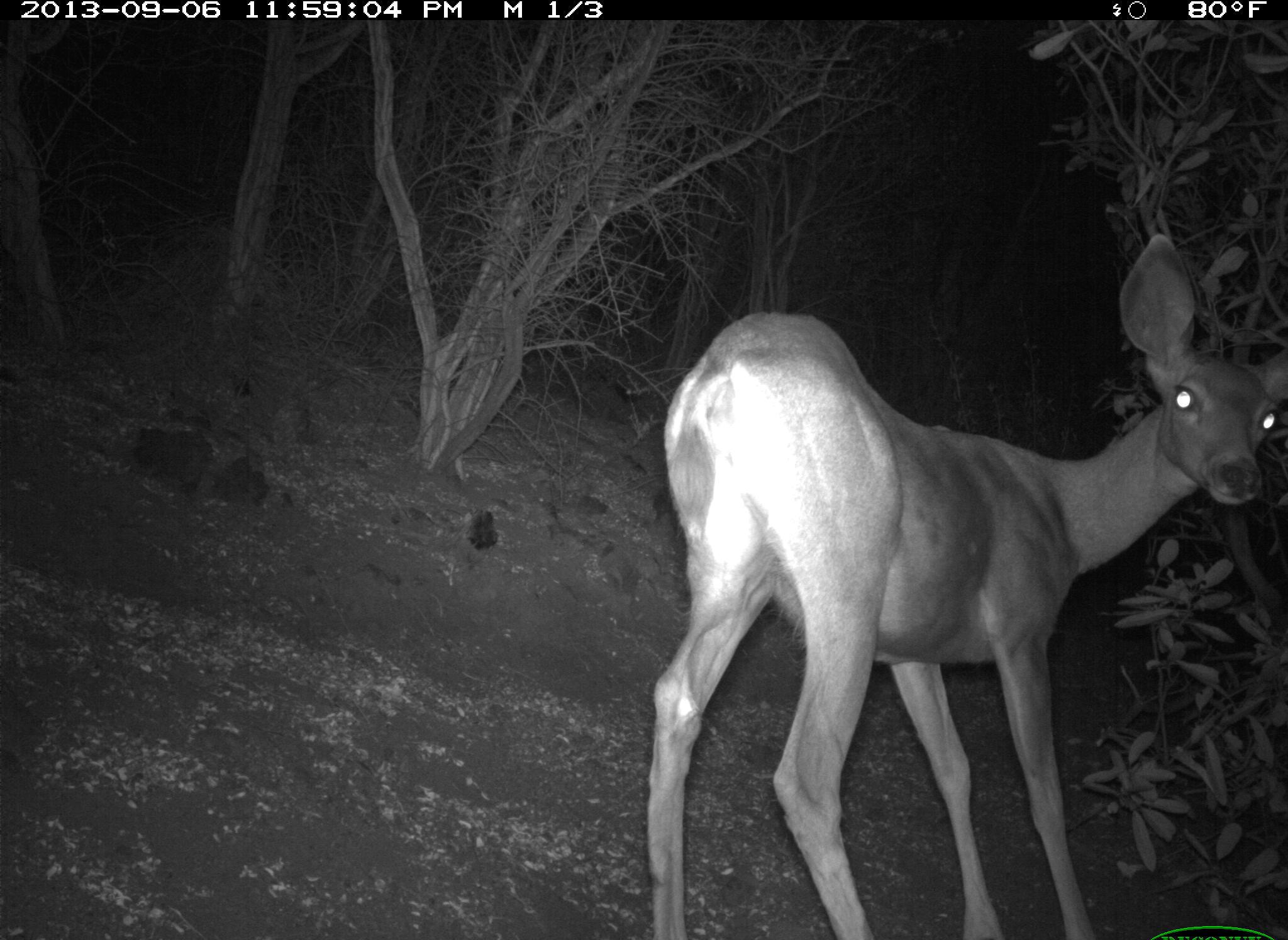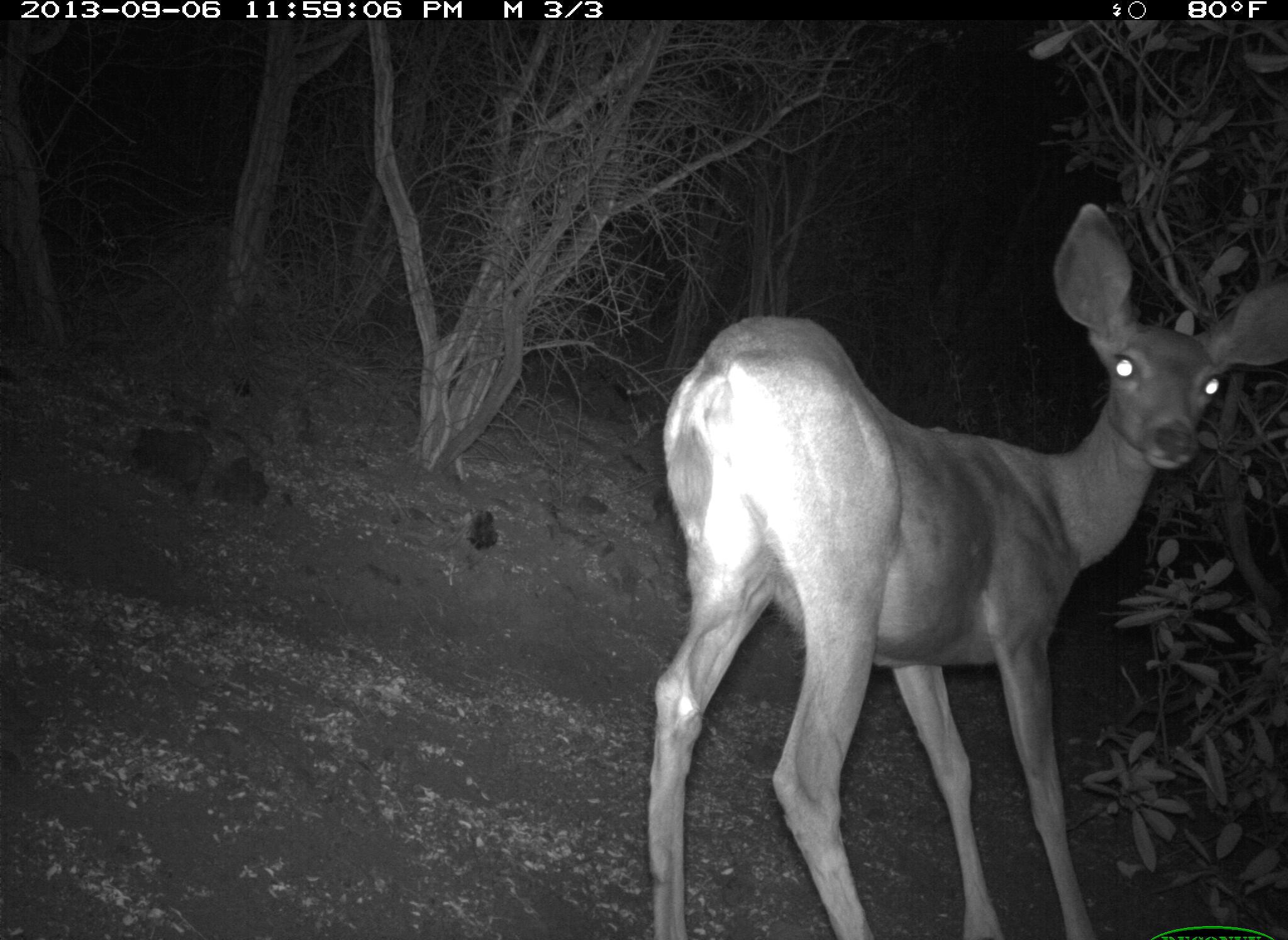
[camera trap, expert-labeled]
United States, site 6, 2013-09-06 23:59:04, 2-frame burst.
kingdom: Animalia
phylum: Chordata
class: Mammalia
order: Artiodactyla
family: Cervidae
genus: Odocoileus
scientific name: Odocoileus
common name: deer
Deer (Odocoileus).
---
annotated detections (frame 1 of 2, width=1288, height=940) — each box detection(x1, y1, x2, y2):
deer: detection(646, 232, 1283, 940)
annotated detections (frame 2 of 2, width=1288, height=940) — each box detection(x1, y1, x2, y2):
deer: detection(644, 203, 1287, 938)